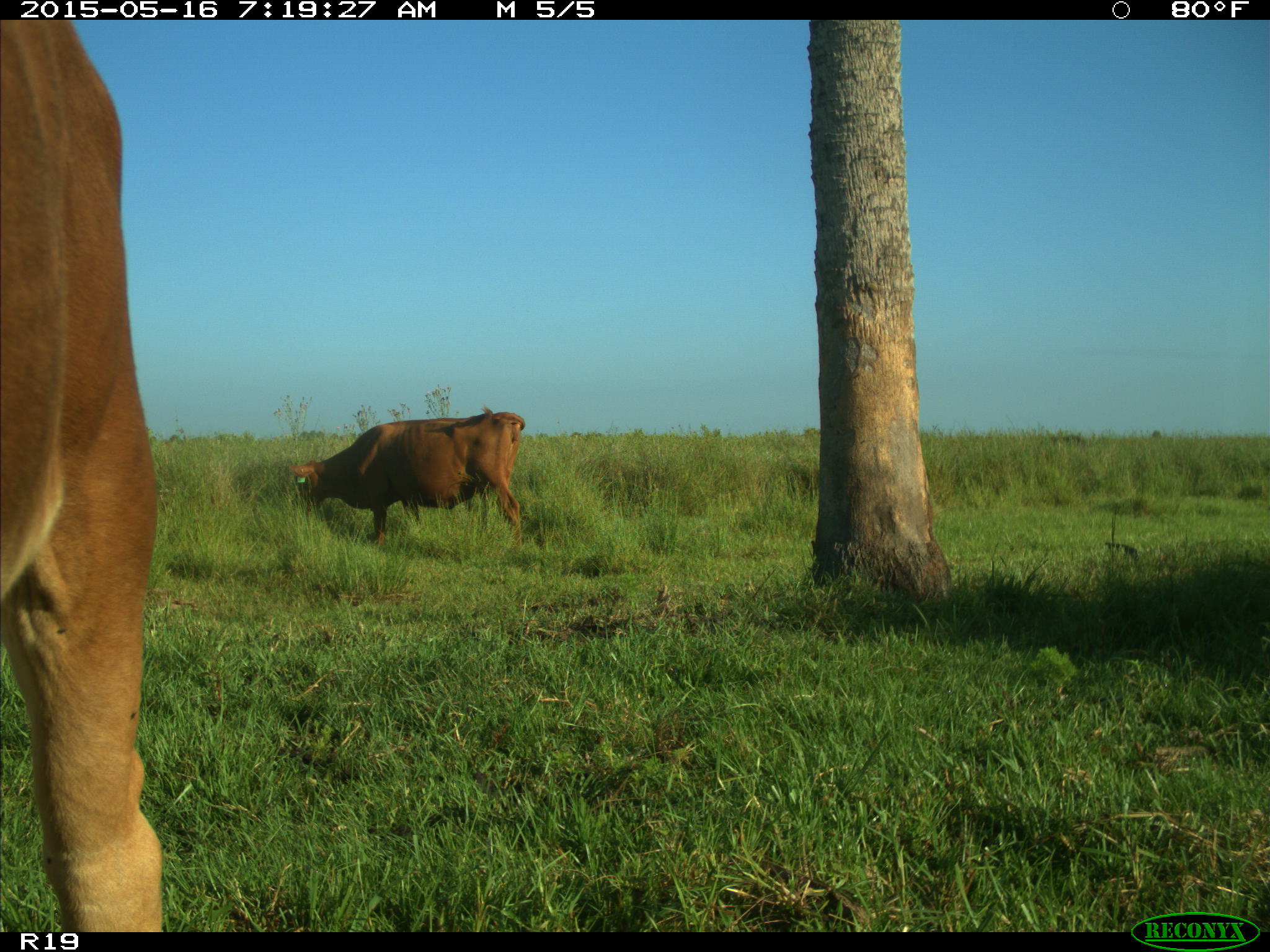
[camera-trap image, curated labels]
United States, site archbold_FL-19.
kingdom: Animalia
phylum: Chordata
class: Mammalia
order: Artiodactyla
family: Bovidae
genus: Bos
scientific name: Bos taurus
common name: domestic cow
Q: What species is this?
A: Bos taurus (domestic cow).